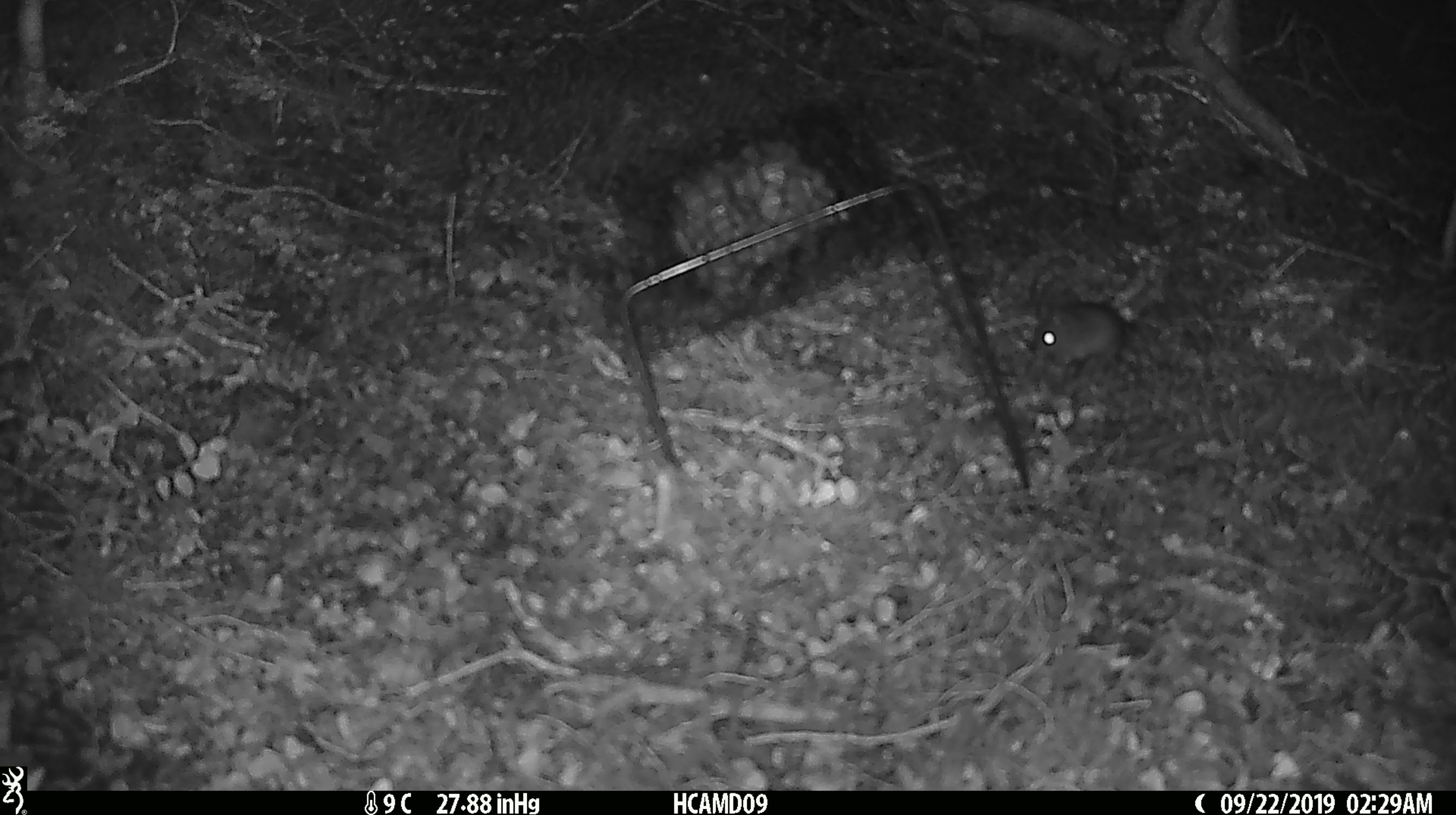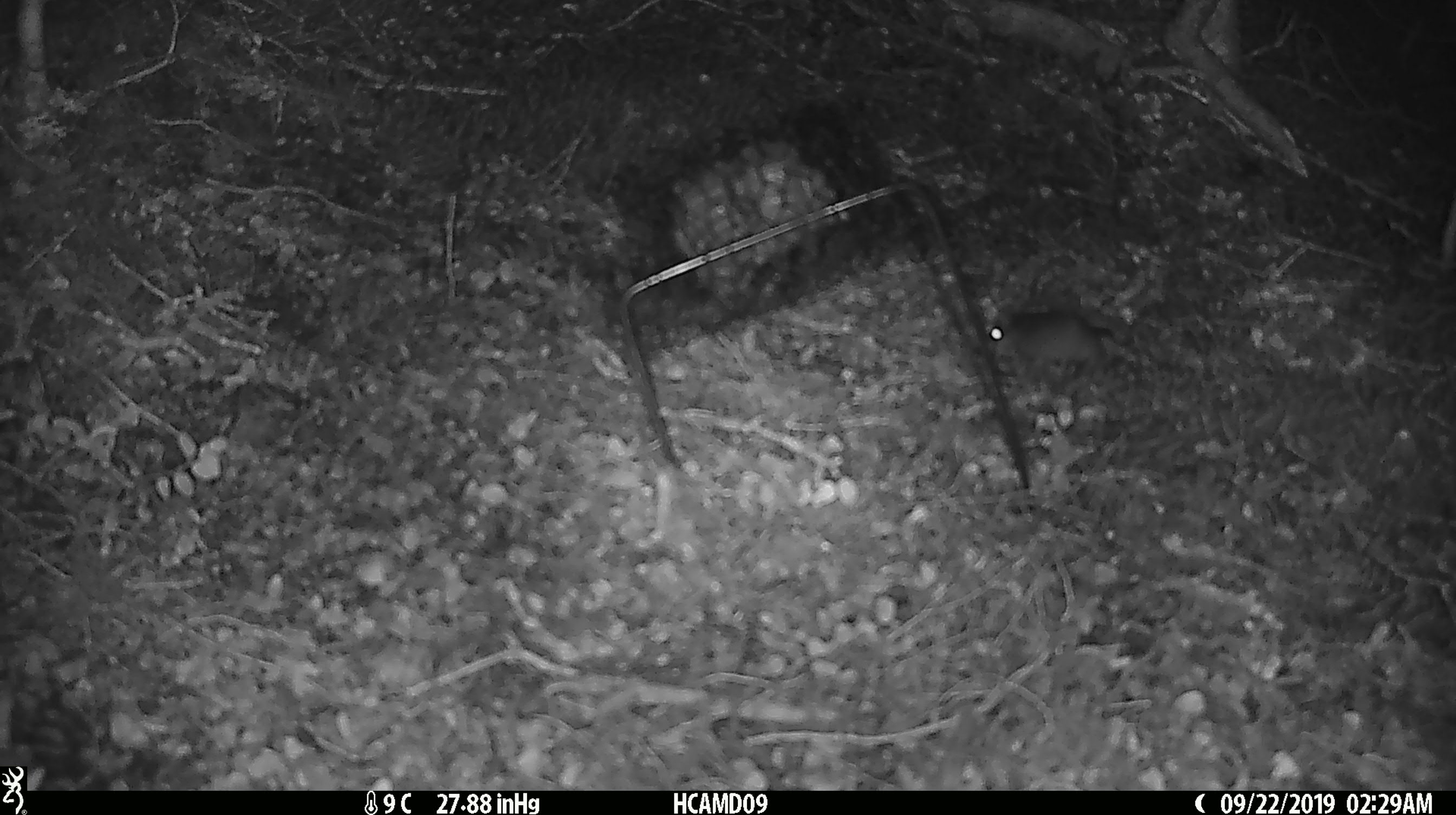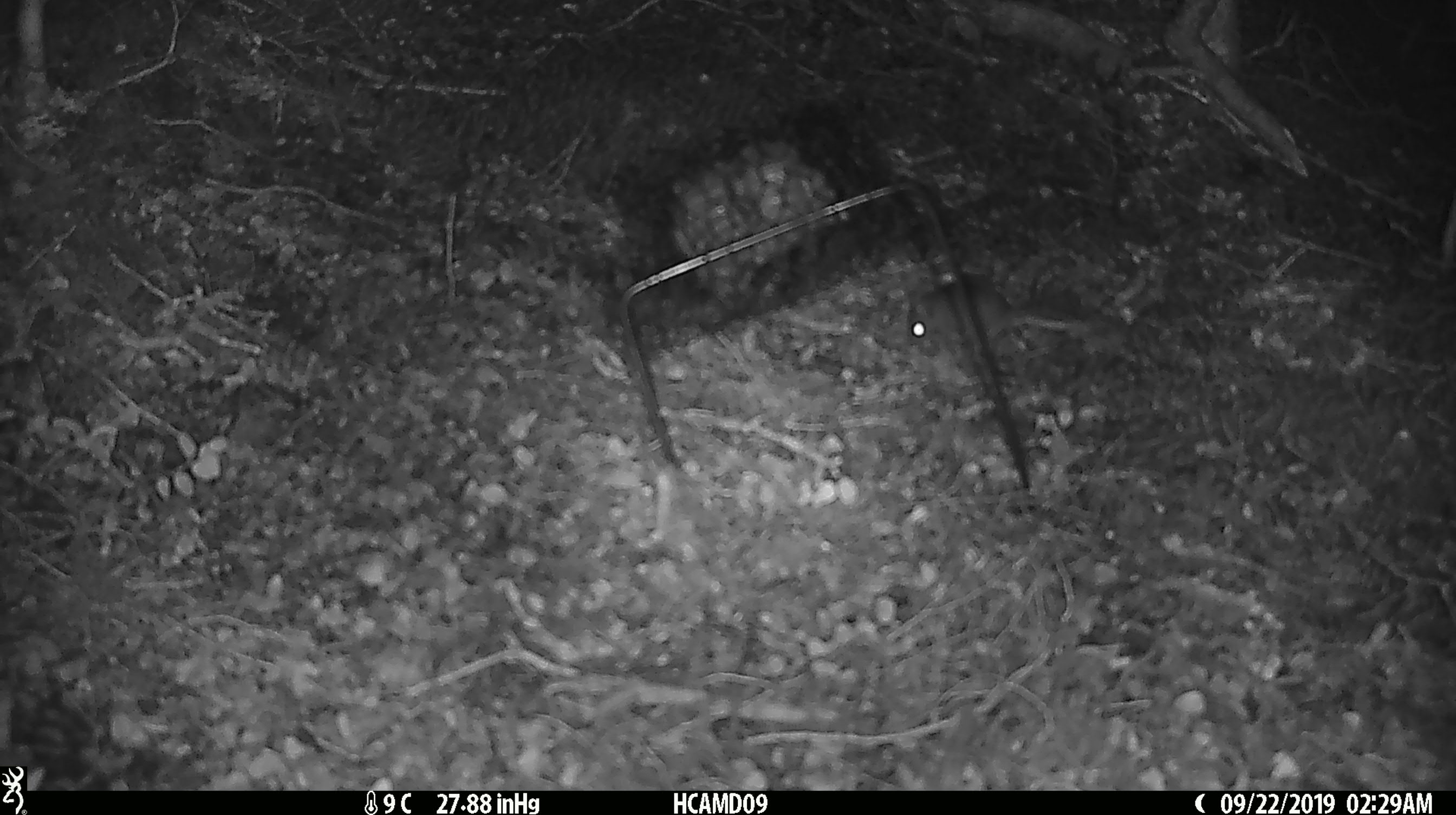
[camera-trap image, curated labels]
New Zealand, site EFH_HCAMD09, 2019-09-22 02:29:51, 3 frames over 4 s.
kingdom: Animalia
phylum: Chordata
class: Mammalia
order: Rodentia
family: Muridae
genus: Mus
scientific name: Mus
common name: mouse